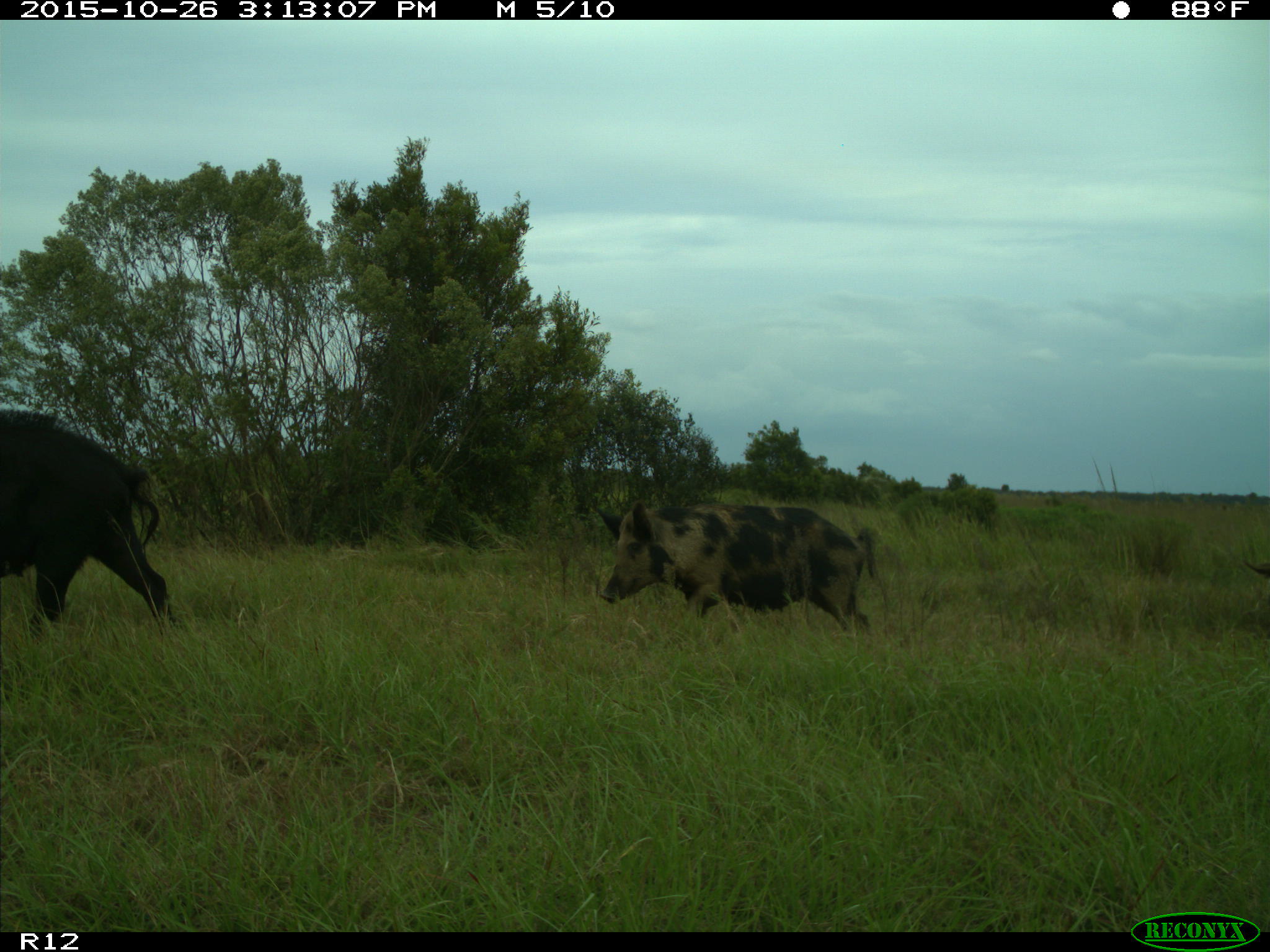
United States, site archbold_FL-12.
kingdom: Animalia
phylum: Chordata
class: Mammalia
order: Artiodactyla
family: Suidae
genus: Sus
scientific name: Sus scrofa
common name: wild boar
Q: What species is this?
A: Sus scrofa (wild boar).